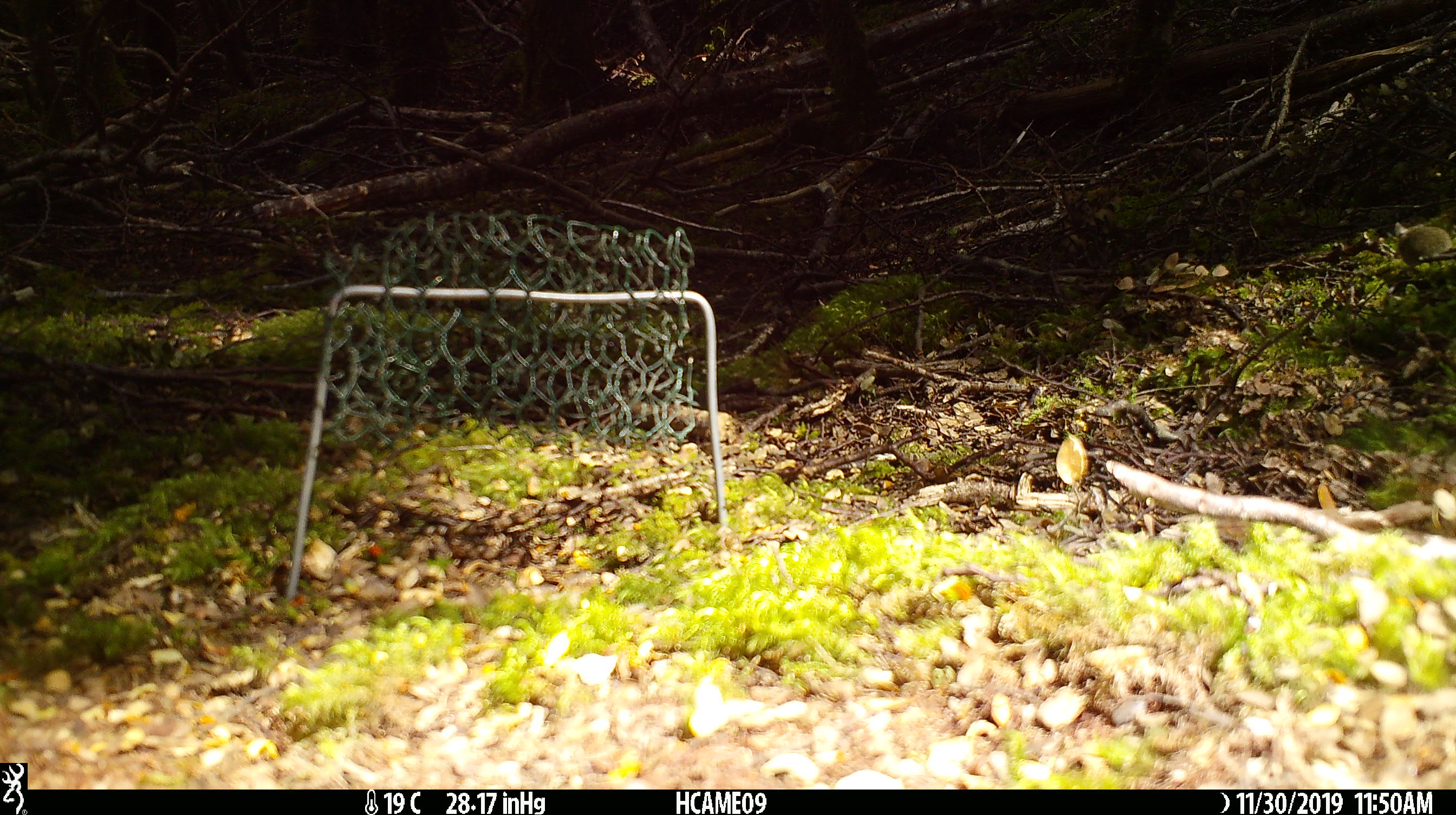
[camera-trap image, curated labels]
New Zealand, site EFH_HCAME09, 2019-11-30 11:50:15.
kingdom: Animalia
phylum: Chordata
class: Mammalia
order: Rodentia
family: Muridae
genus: Mus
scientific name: Mus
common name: mouse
Mouse (Mus).